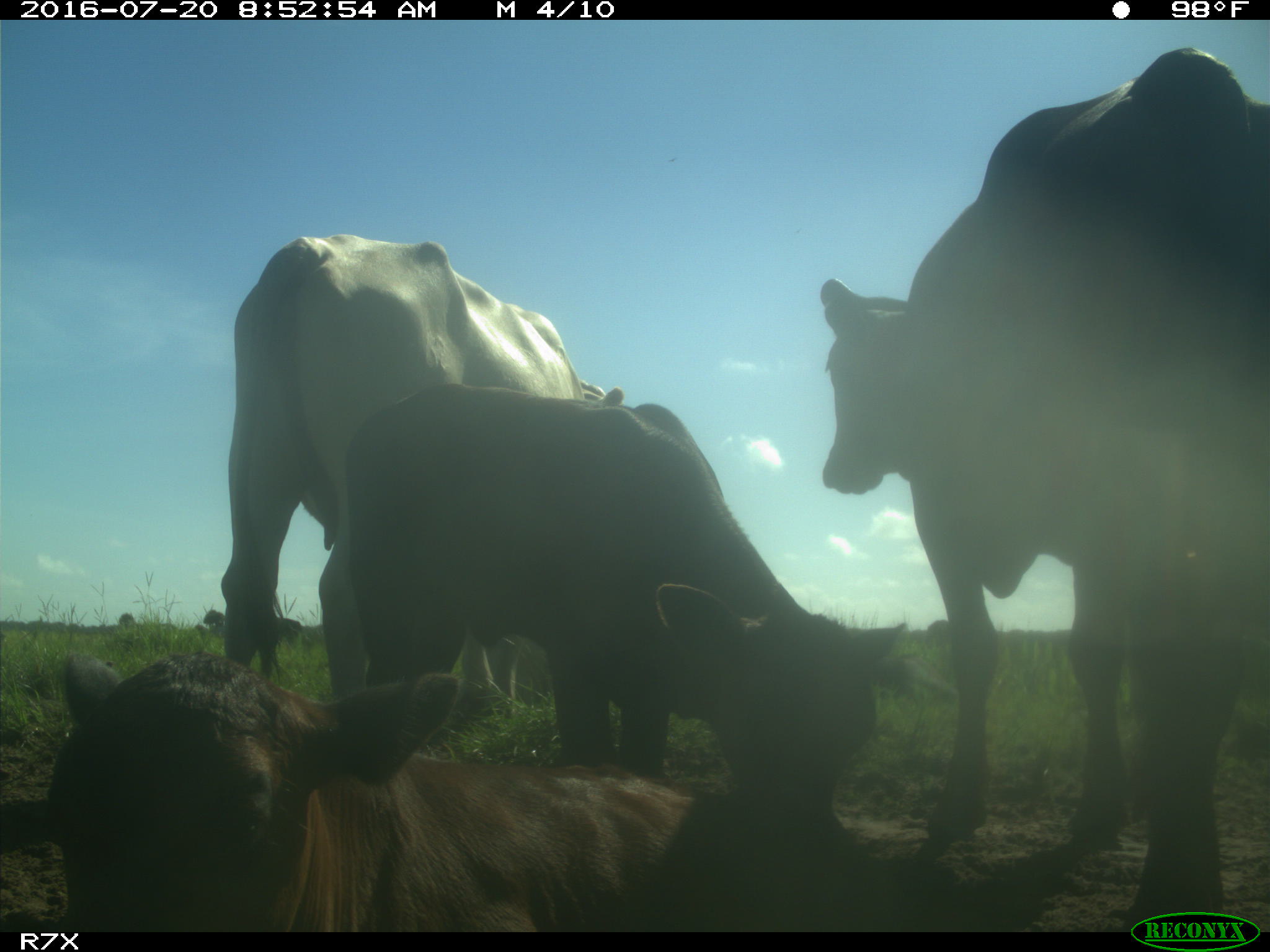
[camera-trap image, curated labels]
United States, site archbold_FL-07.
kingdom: Animalia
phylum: Chordata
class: Mammalia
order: Artiodactyla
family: Bovidae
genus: Bos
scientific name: Bos taurus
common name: domestic cow